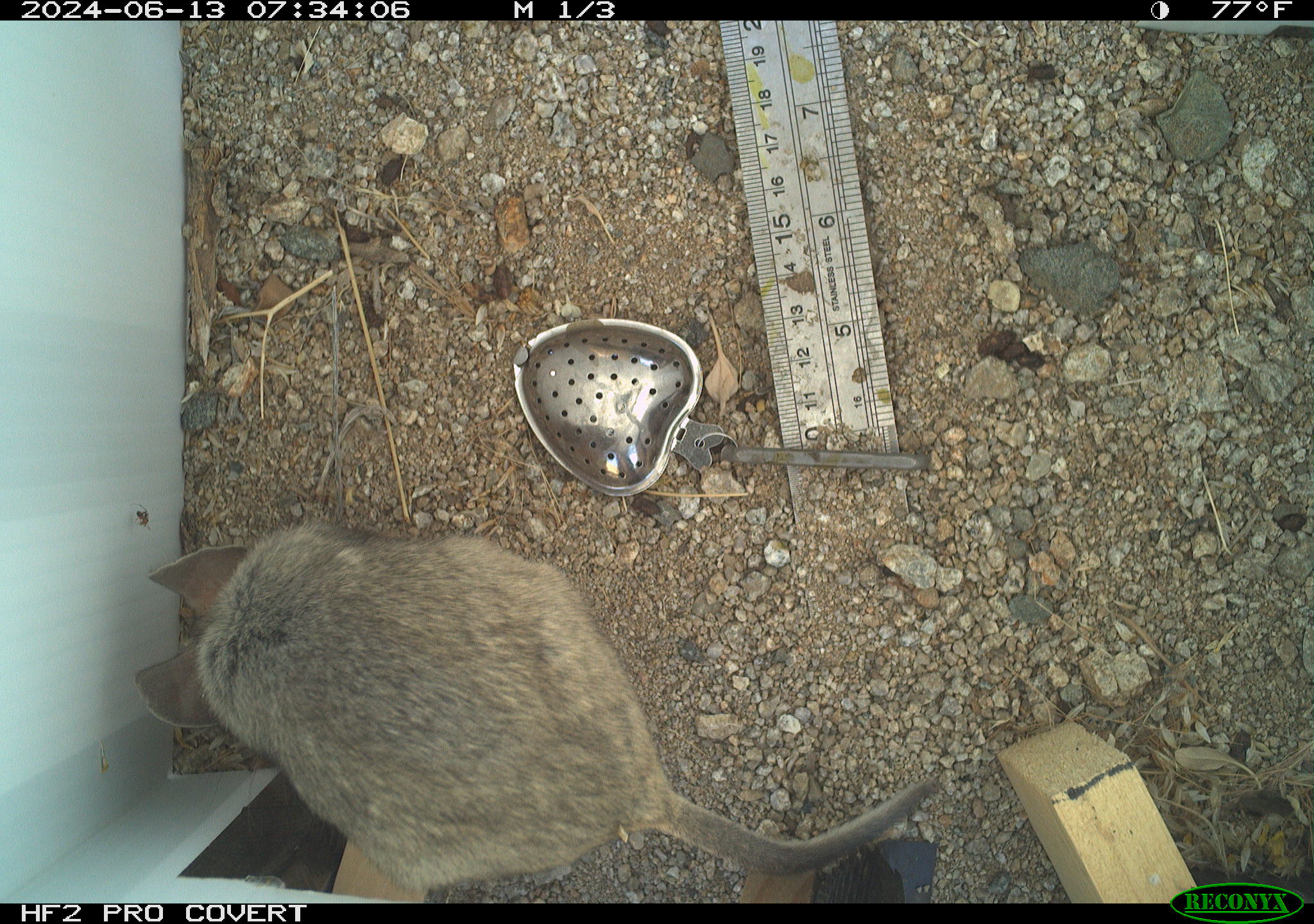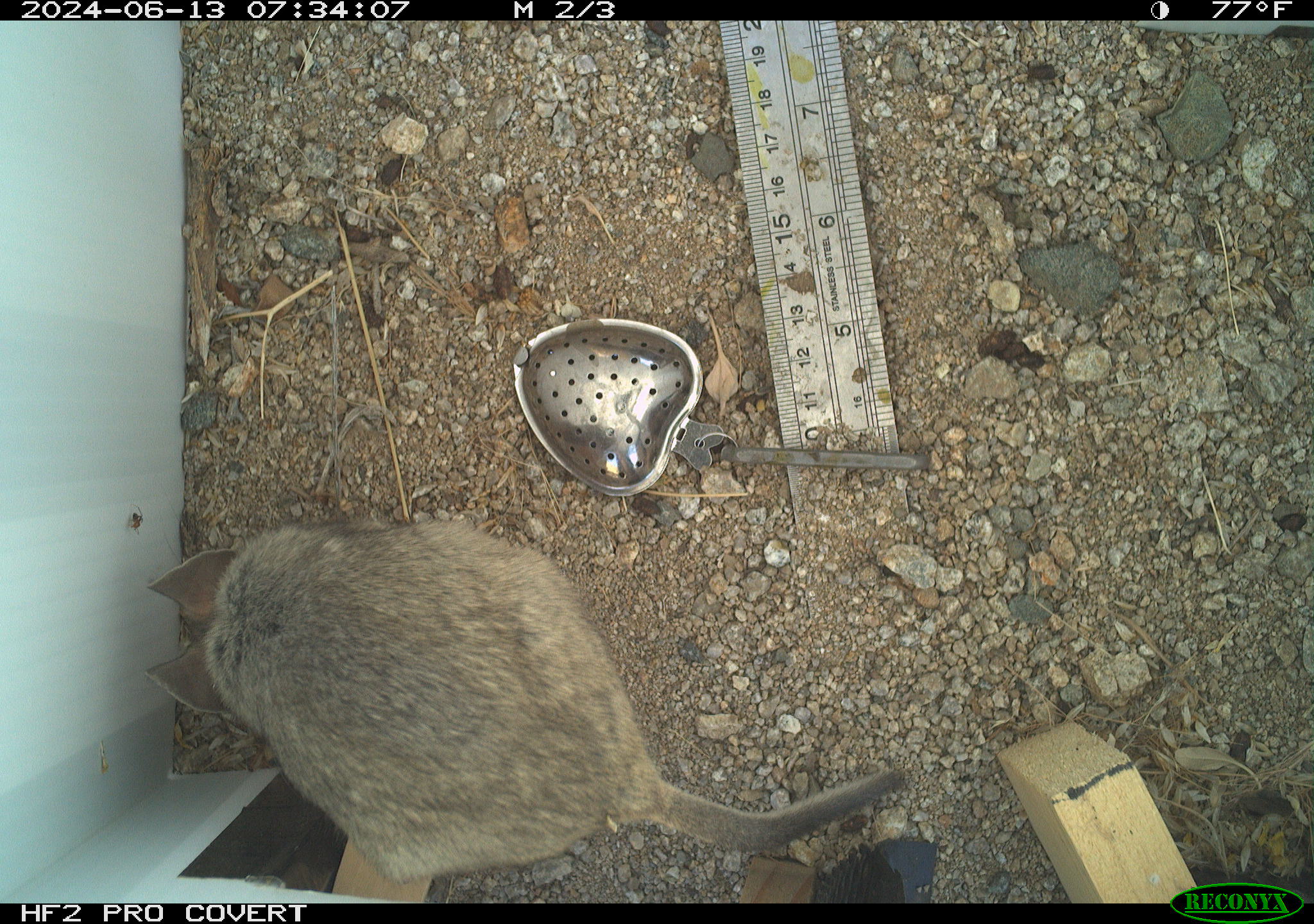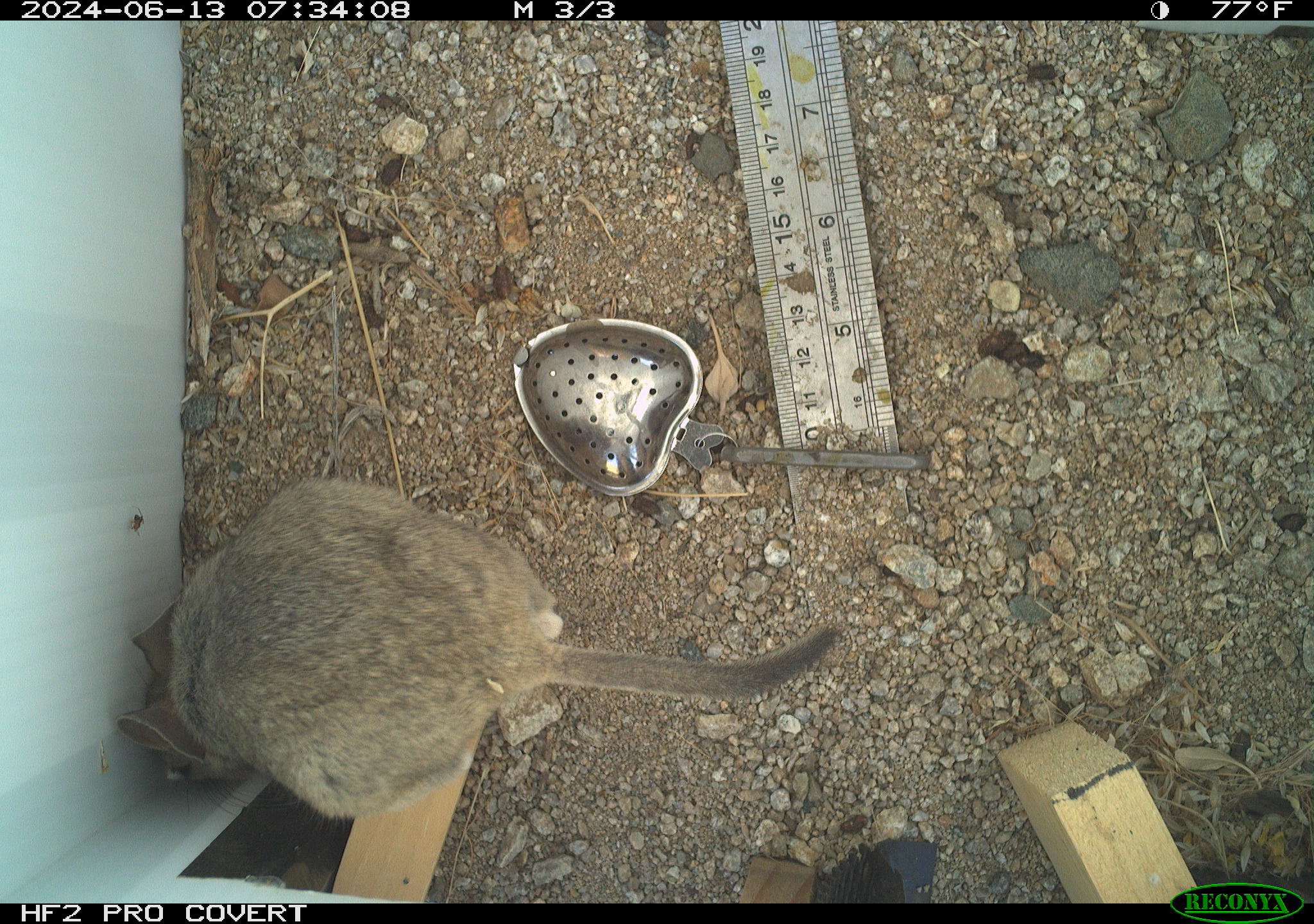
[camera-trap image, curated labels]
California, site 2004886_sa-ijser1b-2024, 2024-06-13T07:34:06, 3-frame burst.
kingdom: Animalia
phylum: Chordata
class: Mammalia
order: Rodentia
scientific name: Rodentia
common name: woodrat or rat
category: woodrat or rat species